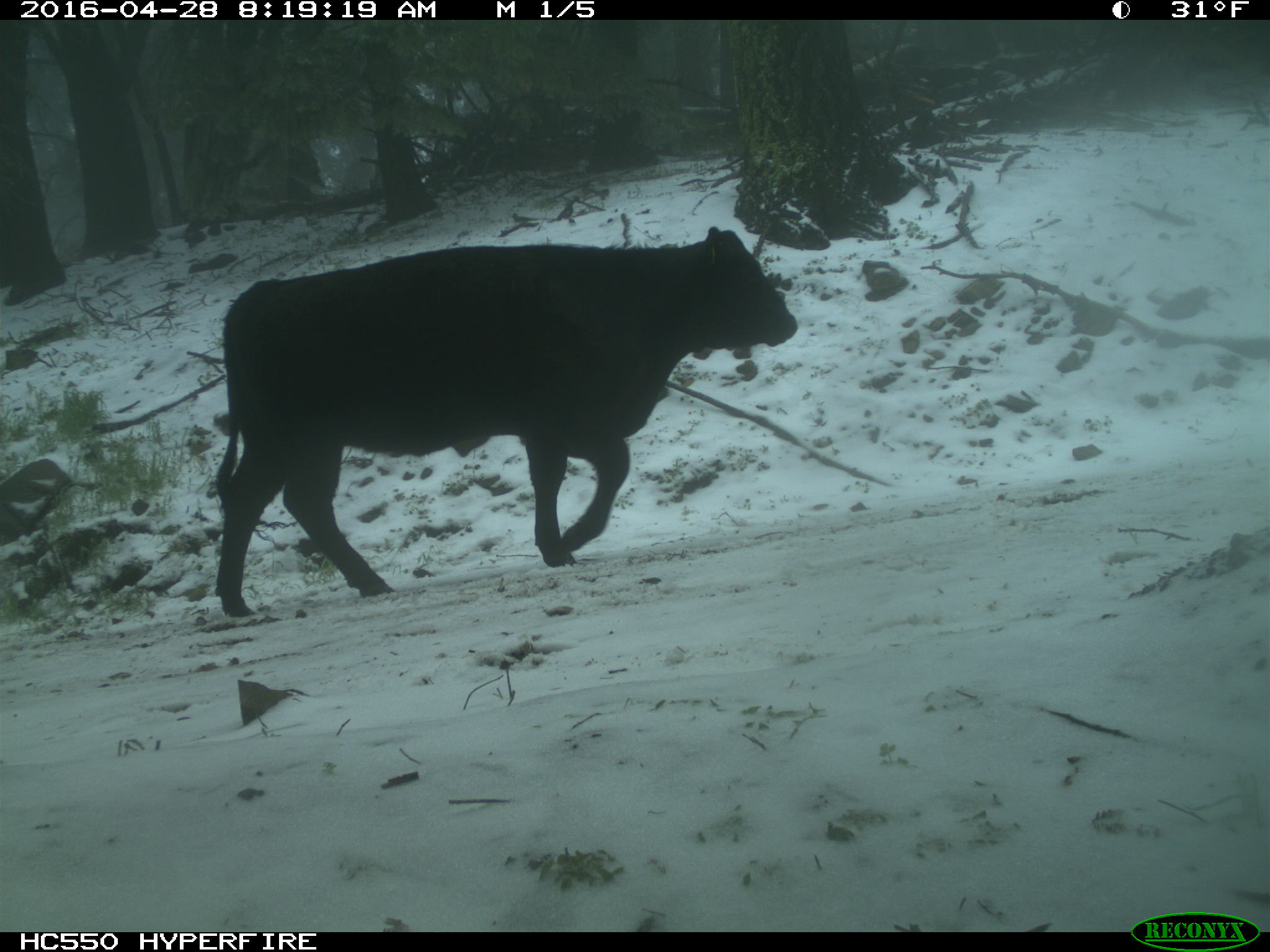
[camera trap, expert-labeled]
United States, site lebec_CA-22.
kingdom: Animalia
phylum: Chordata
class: Mammalia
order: Artiodactyla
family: Bovidae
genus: Bos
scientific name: Bos taurus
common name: domestic cow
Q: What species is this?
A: Bos taurus (domestic cow).